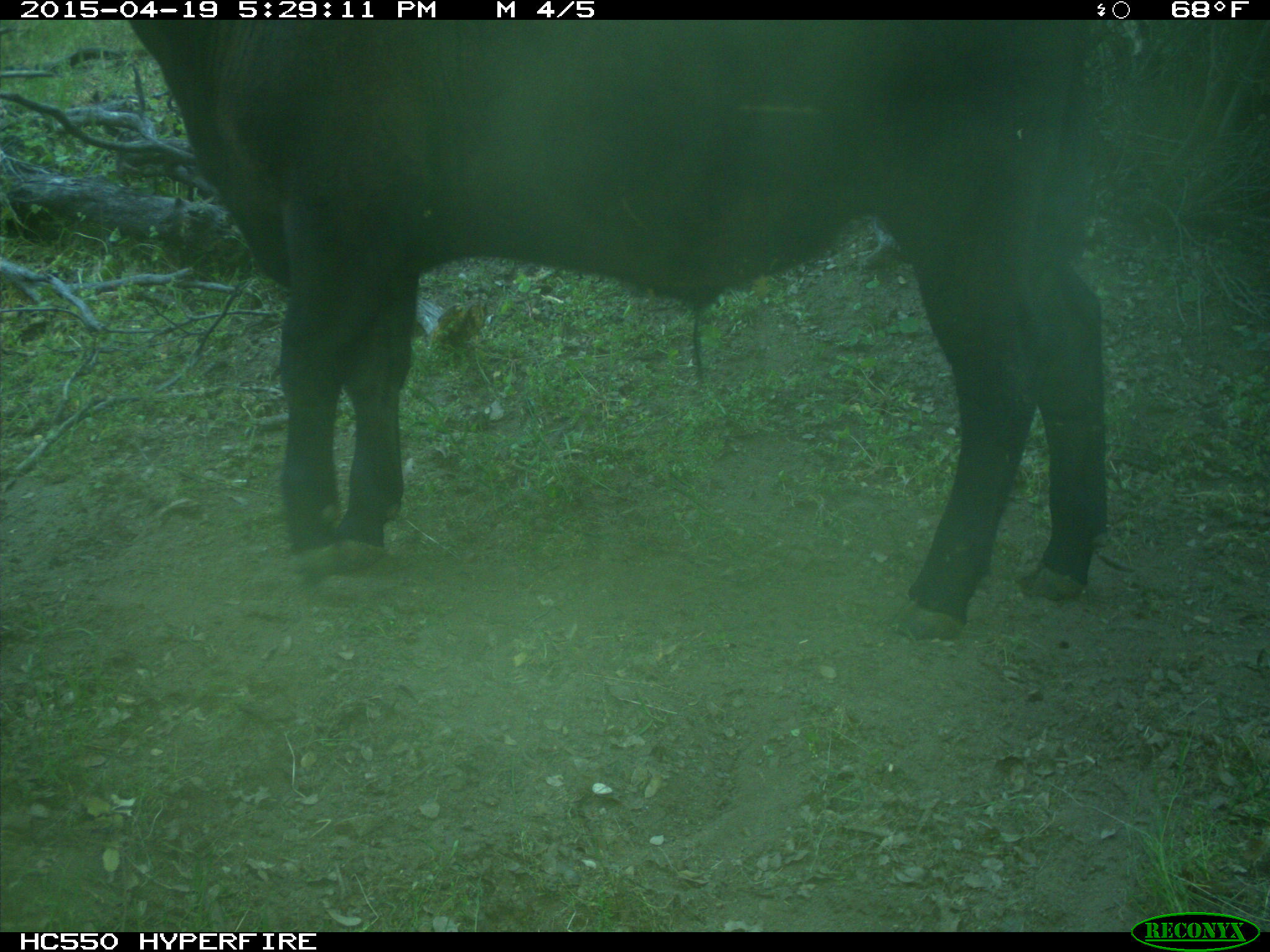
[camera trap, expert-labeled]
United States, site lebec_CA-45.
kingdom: Animalia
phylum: Chordata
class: Mammalia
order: Artiodactyla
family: Bovidae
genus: Bos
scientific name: Bos taurus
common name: domestic cow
Bos taurus (domestic cow).